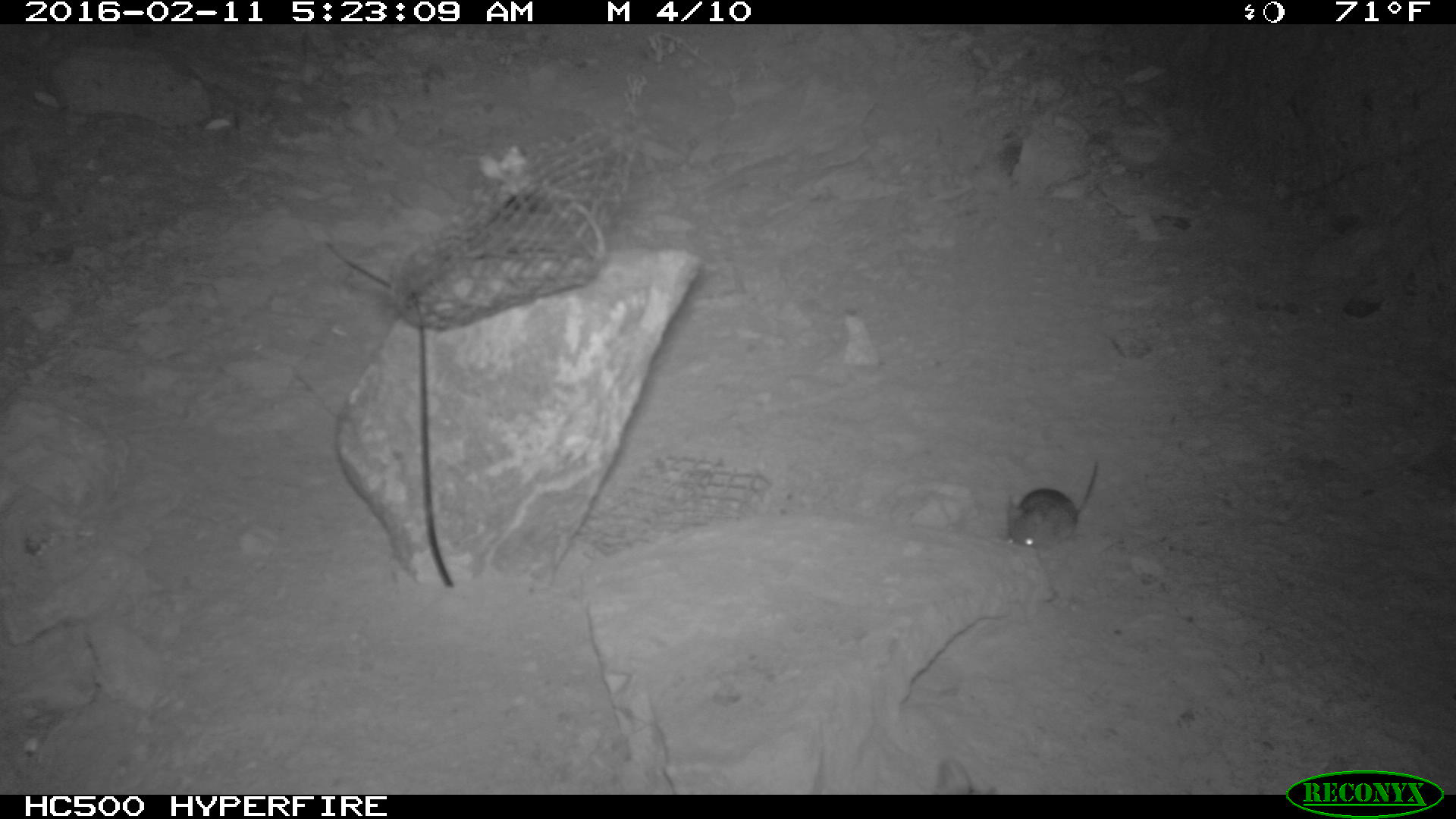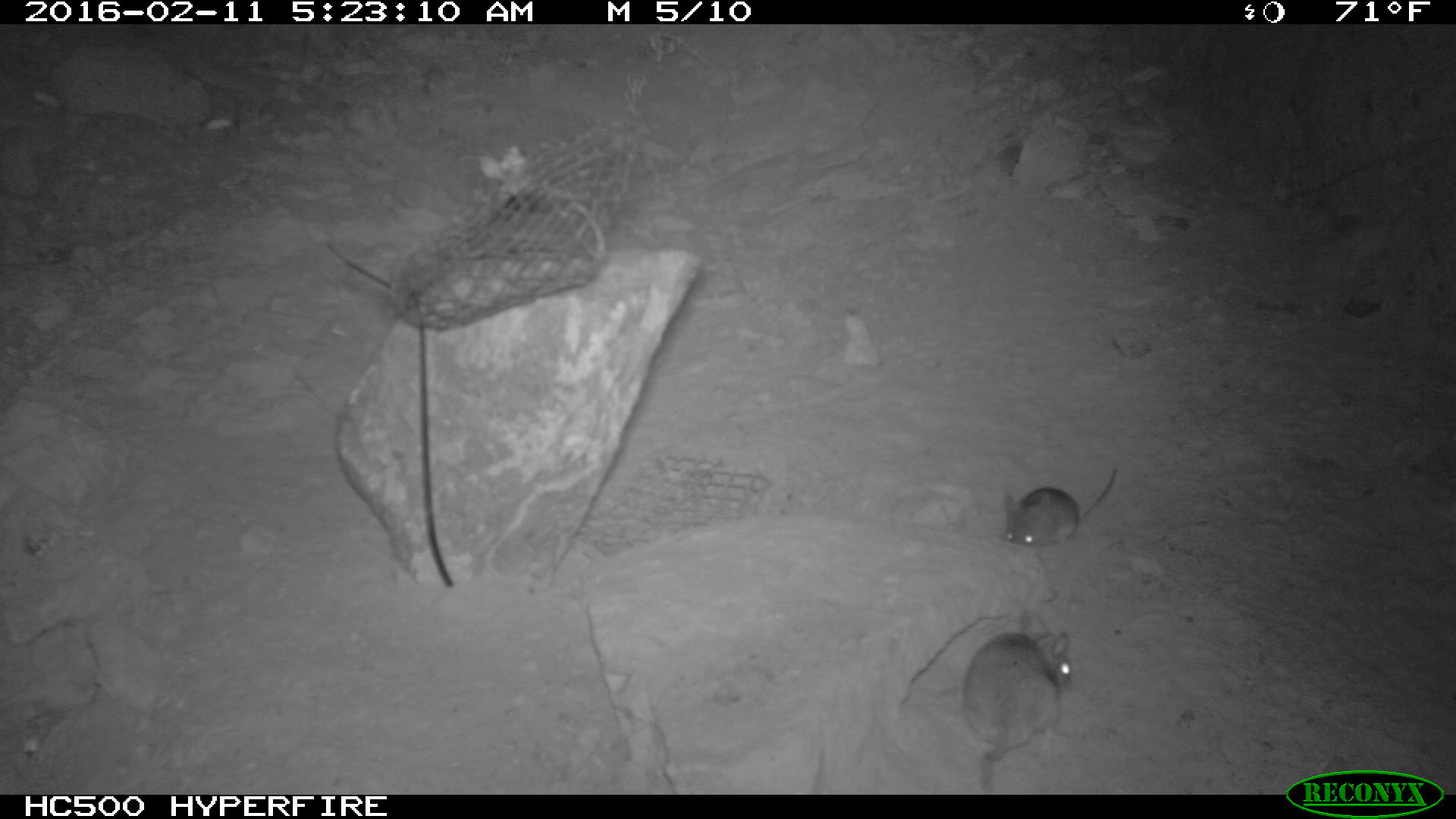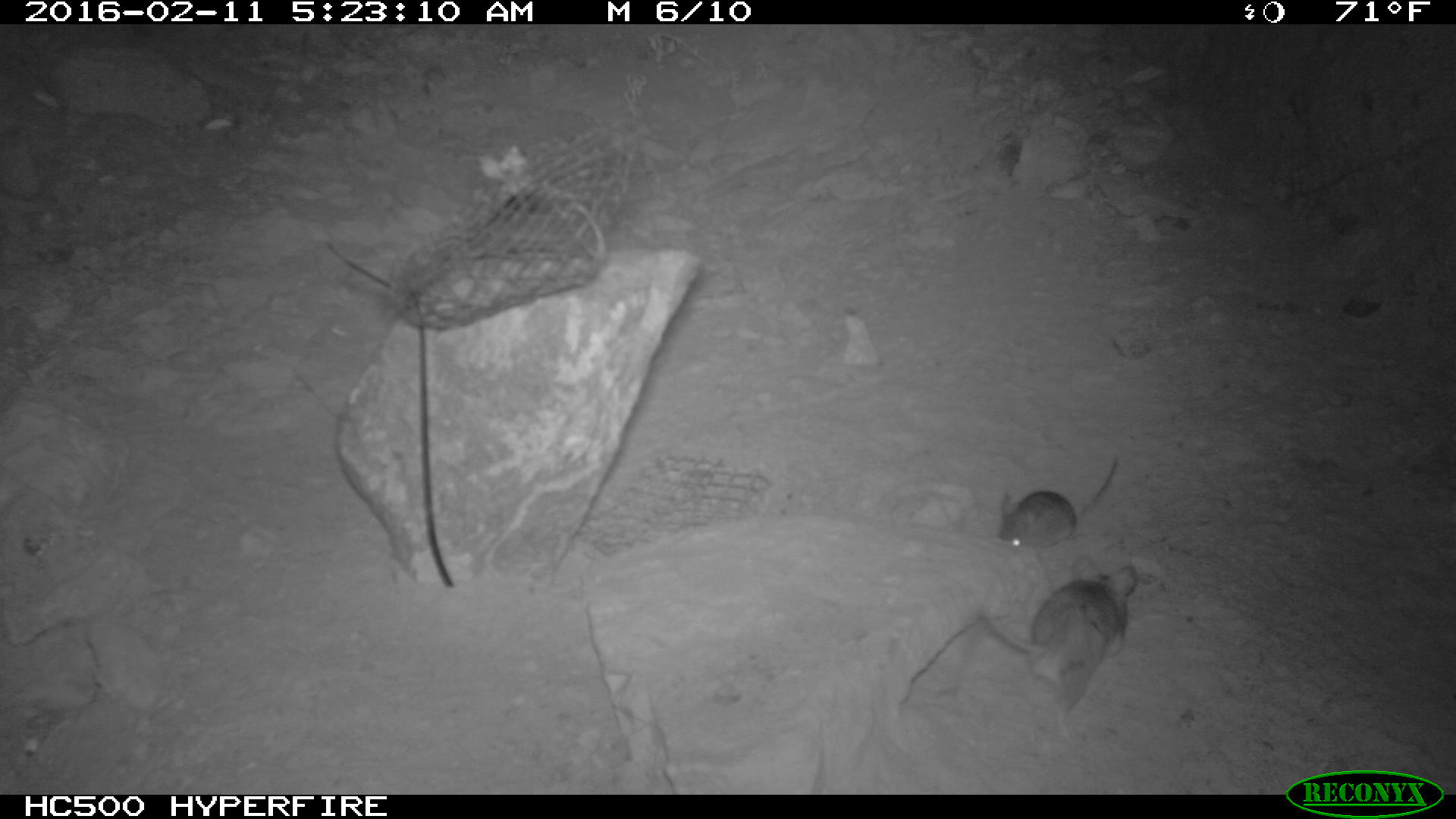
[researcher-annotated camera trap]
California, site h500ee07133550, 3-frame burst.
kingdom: Animalia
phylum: Chordata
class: Mammalia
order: Rodentia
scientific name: Rodentia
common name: rodent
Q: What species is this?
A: Rodent (Rodentia).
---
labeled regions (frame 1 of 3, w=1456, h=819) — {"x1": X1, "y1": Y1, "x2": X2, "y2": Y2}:
rodent: {"x1": 1006, "y1": 460, "x2": 1097, "y2": 549}; {"x1": 929, "y1": 755, "x2": 988, "y2": 795}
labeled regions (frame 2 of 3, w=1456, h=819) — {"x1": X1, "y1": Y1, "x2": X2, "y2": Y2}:
rodent: {"x1": 962, "y1": 606, "x2": 1072, "y2": 791}; {"x1": 1002, "y1": 469, "x2": 1119, "y2": 552}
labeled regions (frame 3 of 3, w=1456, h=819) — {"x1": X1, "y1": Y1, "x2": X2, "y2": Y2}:
rodent: {"x1": 978, "y1": 556, "x2": 1134, "y2": 712}; {"x1": 997, "y1": 456, "x2": 1117, "y2": 548}